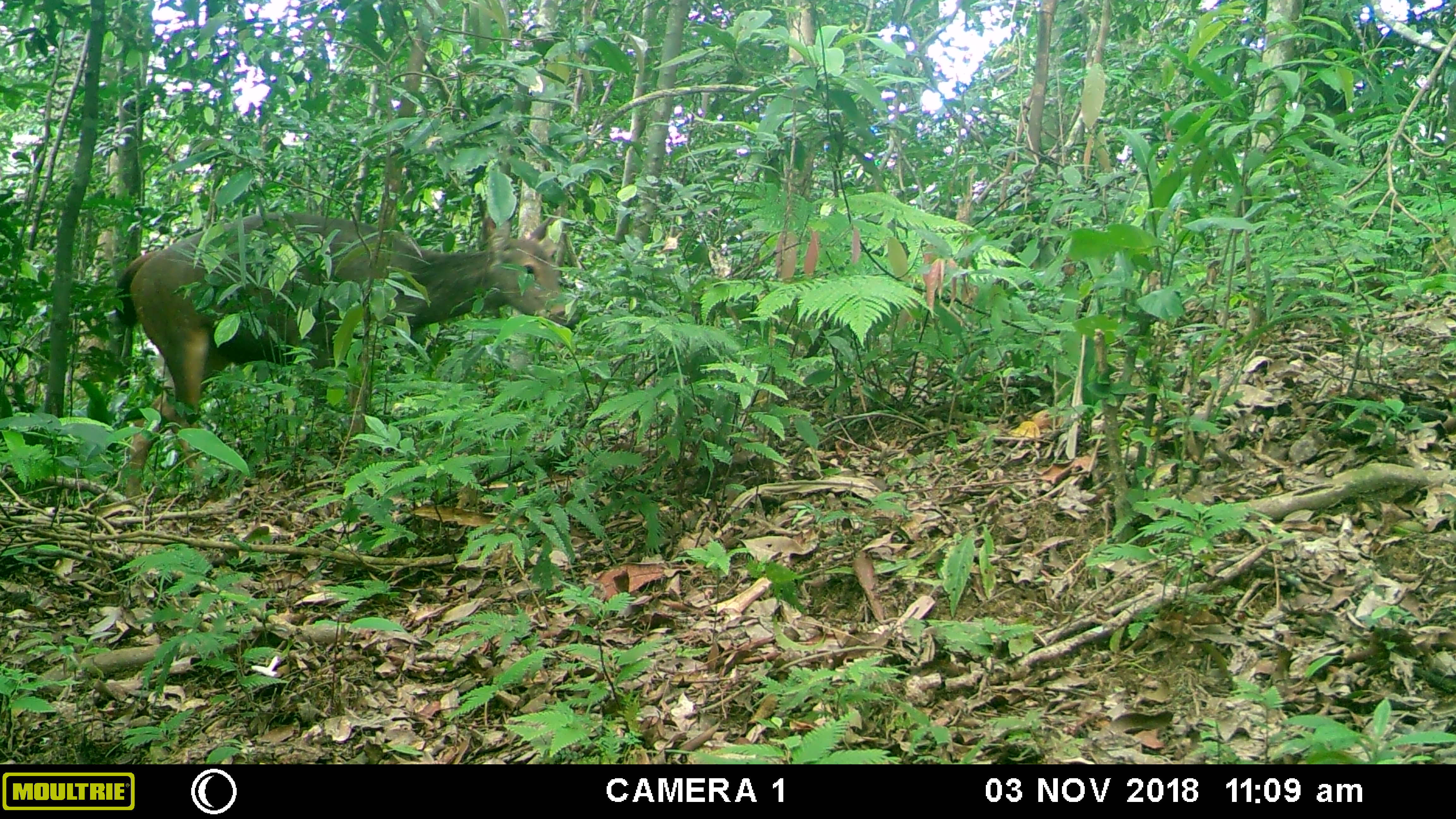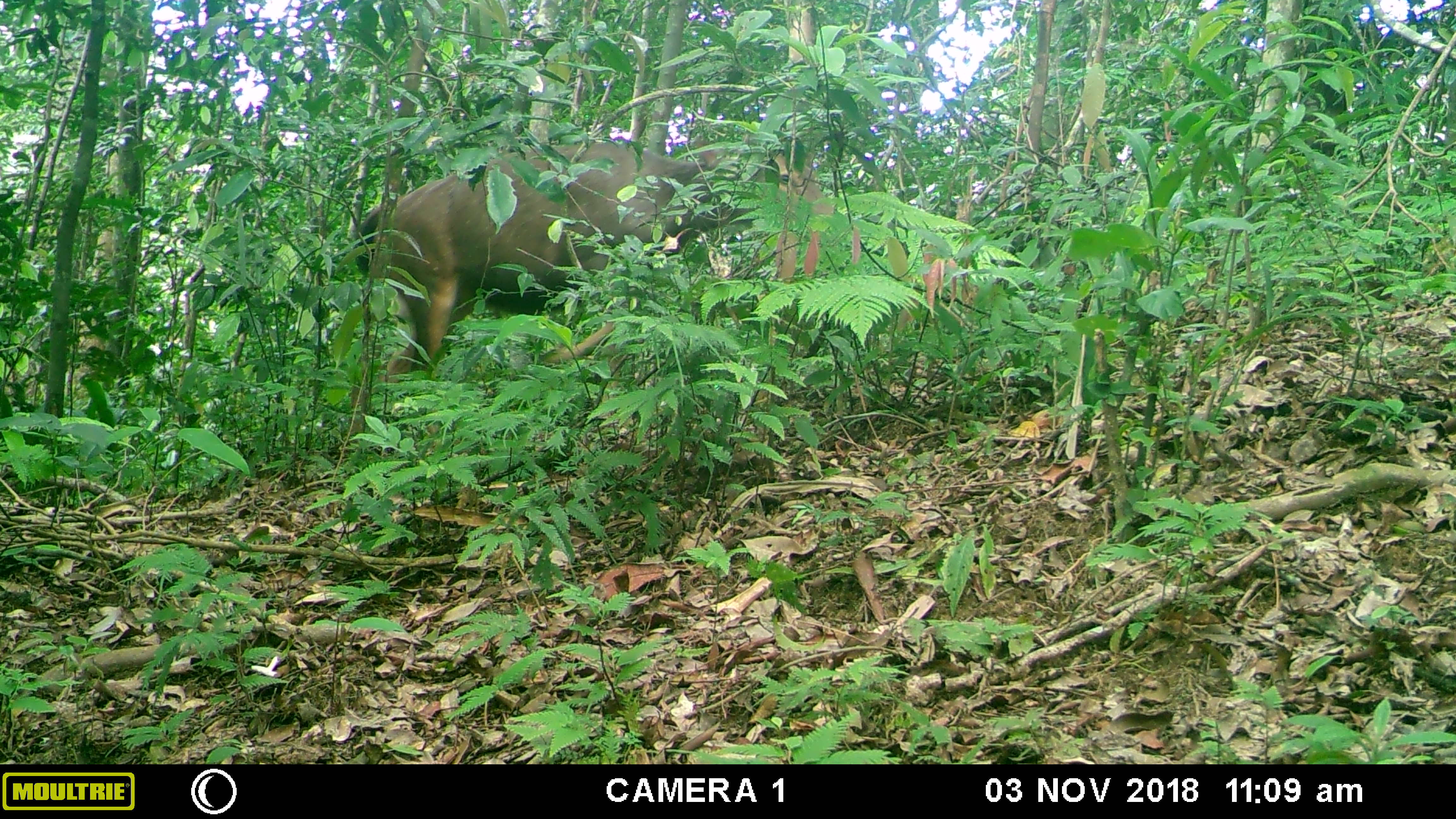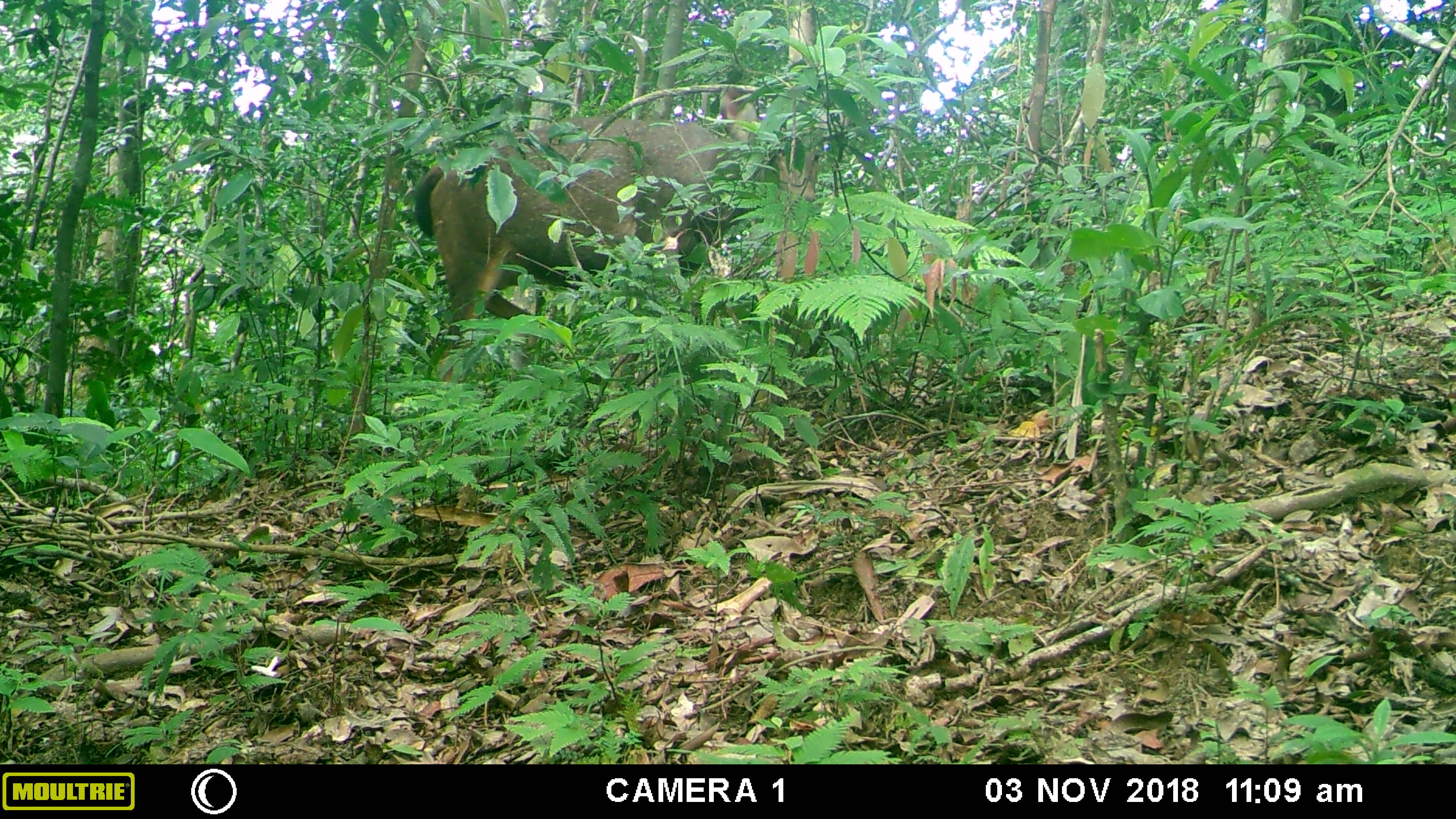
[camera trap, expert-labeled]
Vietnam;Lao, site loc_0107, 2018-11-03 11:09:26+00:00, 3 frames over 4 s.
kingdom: Animalia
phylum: Chordata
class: Mammalia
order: Artiodactyla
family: Cervidae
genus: Rusa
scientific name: Rusa unicolor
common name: sambar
Sambar (Rusa unicolor). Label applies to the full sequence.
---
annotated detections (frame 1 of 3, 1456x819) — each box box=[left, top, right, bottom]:
sambar: box=[112, 203, 582, 501]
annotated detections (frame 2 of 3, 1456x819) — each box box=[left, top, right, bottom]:
sambar: box=[349, 119, 838, 410]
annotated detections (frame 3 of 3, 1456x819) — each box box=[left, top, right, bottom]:
sambar: box=[411, 85, 826, 376]